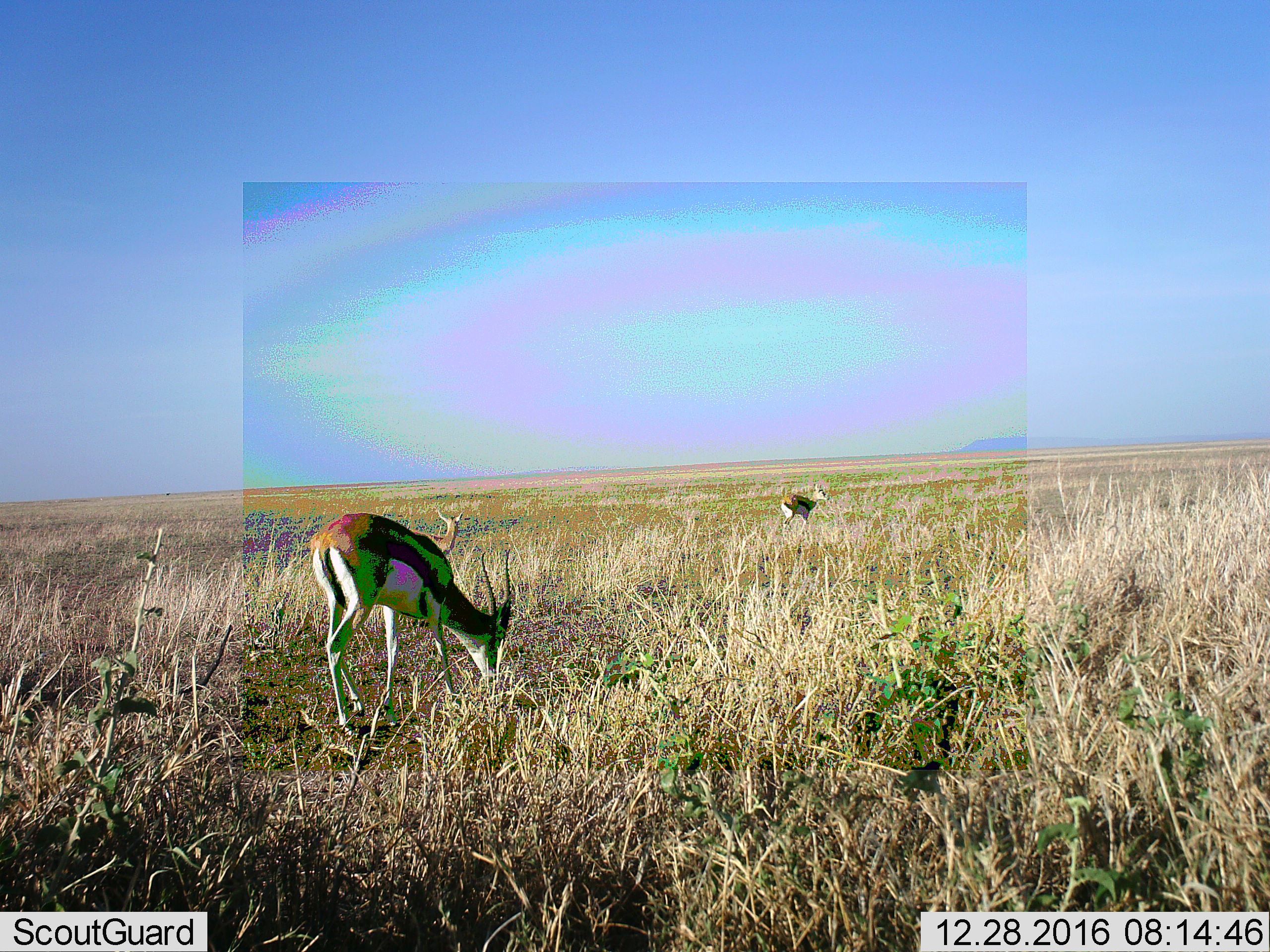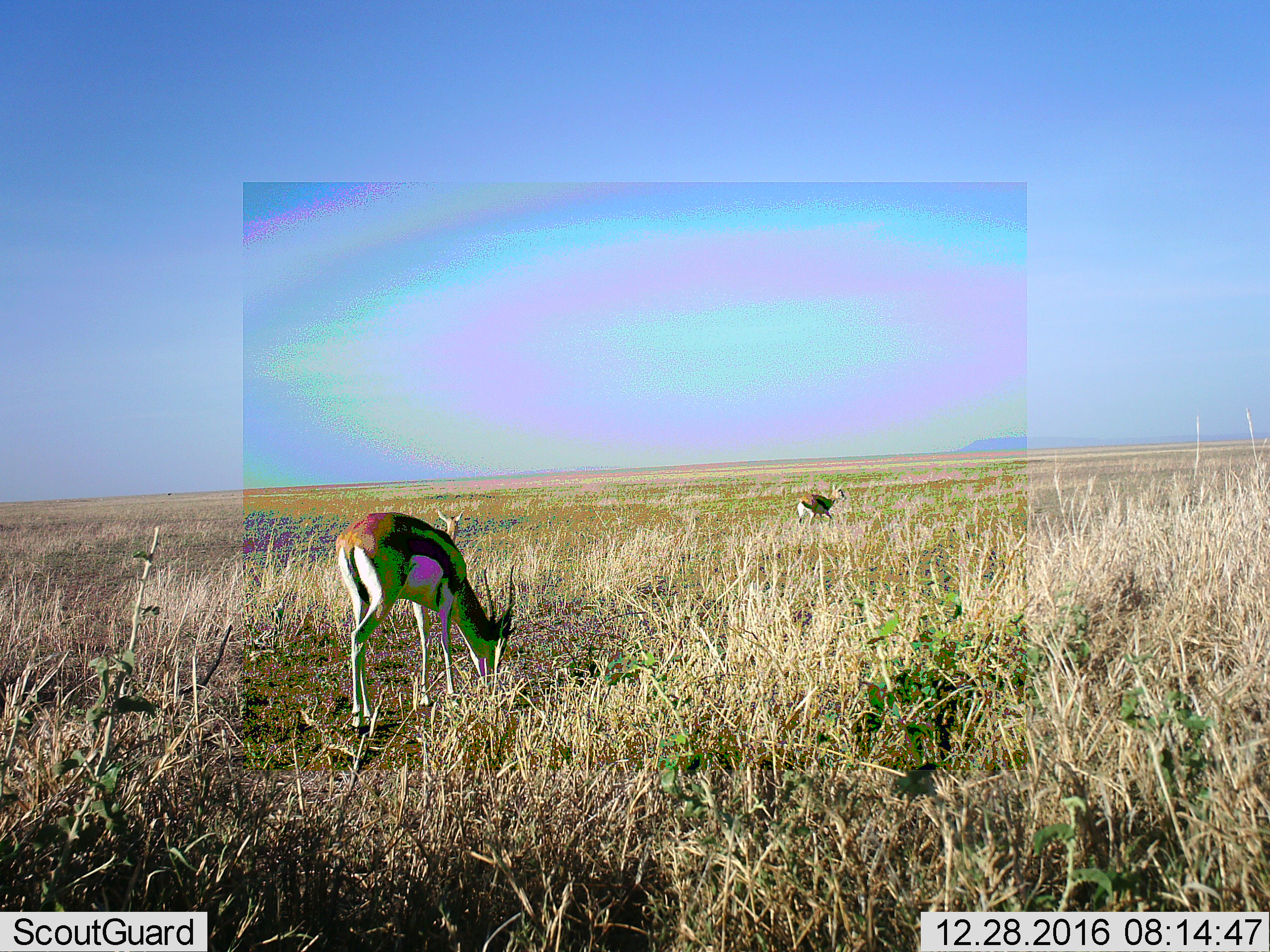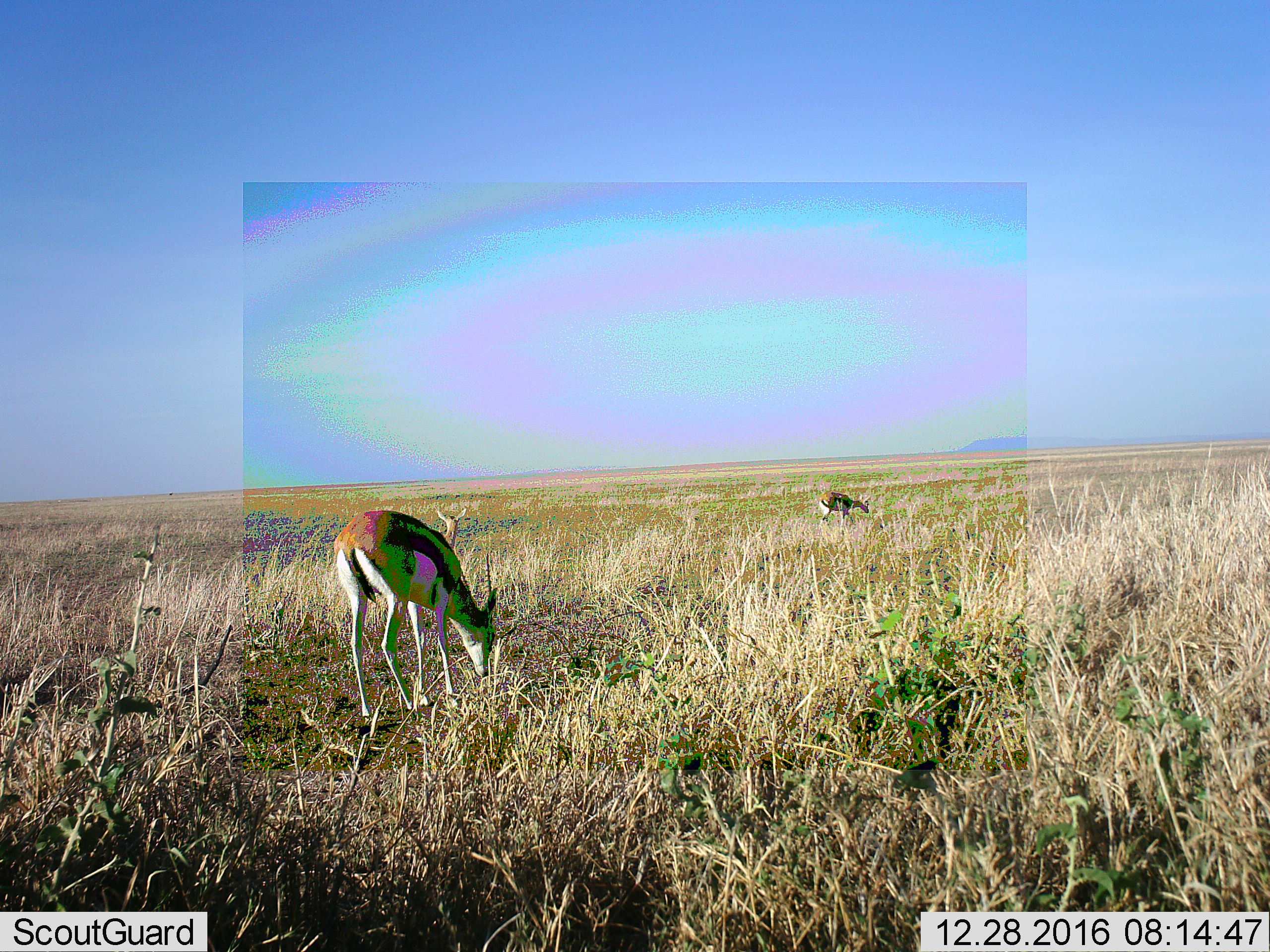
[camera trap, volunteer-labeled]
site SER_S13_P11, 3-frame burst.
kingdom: Animalia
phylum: Chordata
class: Mammalia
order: Artiodactyla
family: Bovidae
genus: Eudorcas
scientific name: Eudorcas thomsonii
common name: thomson's gazelle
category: gazellethomsons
Gazellethomsons (thomson's gazelle) (Eudorcas thomsonii), count 3. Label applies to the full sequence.